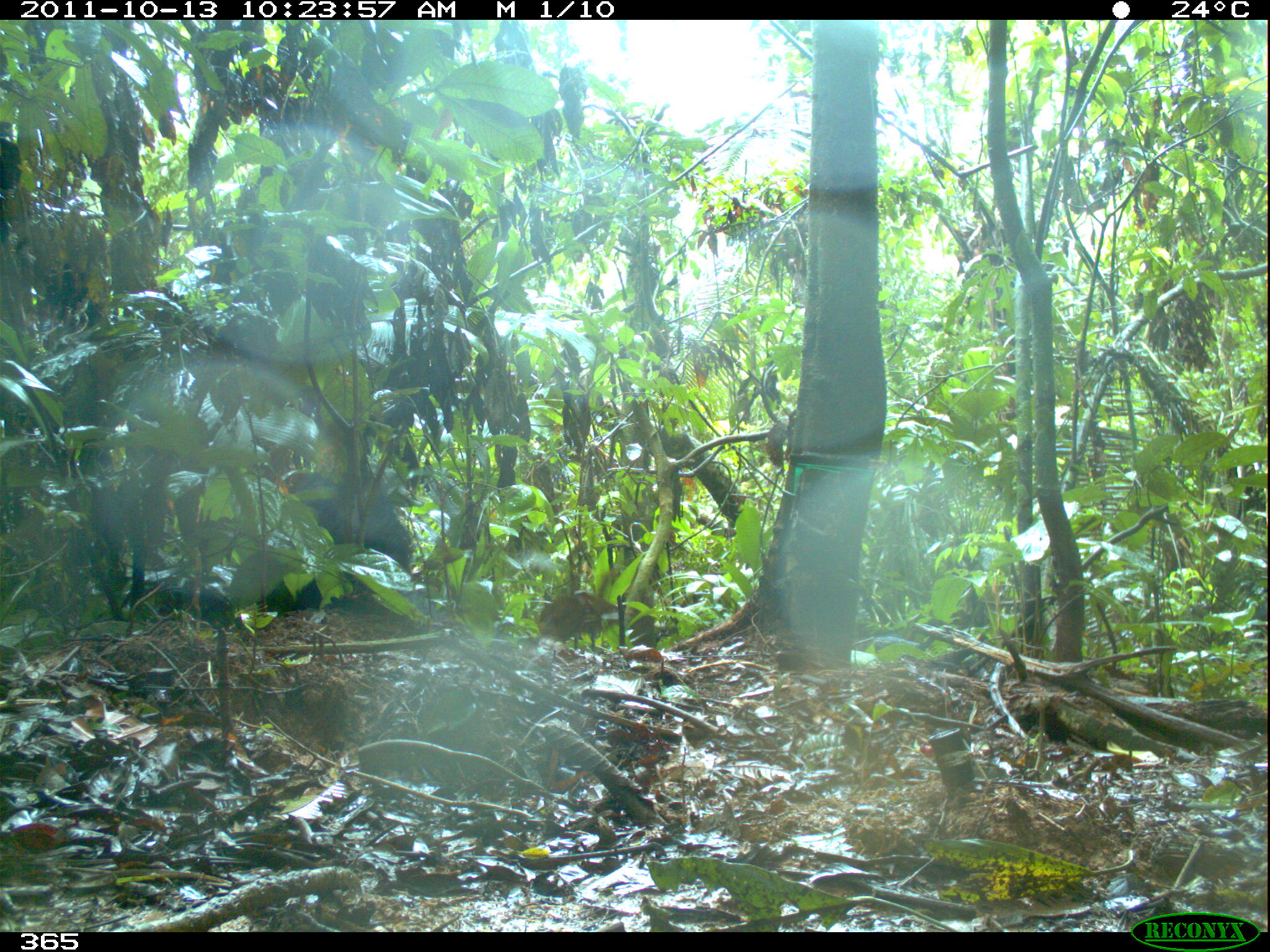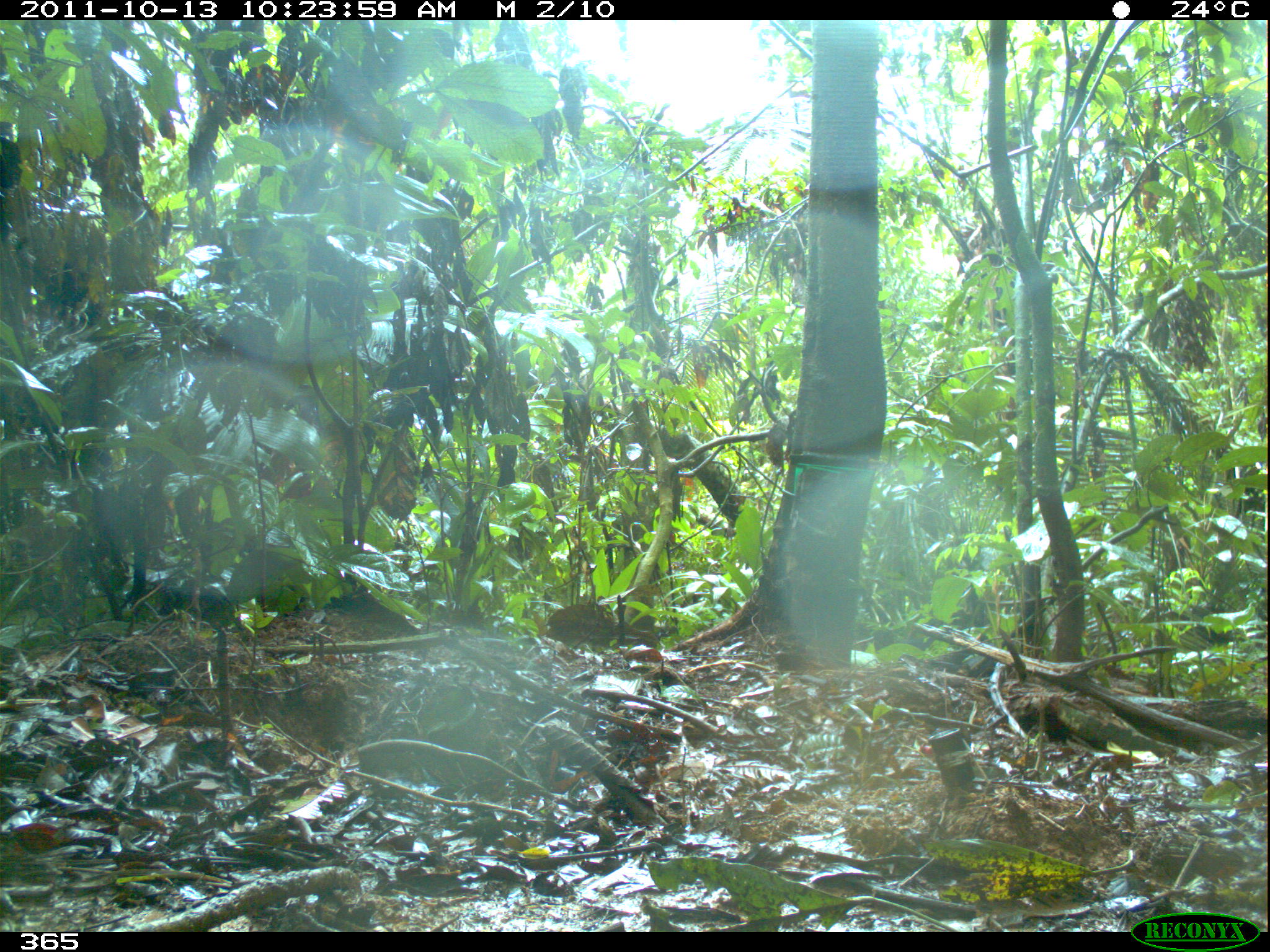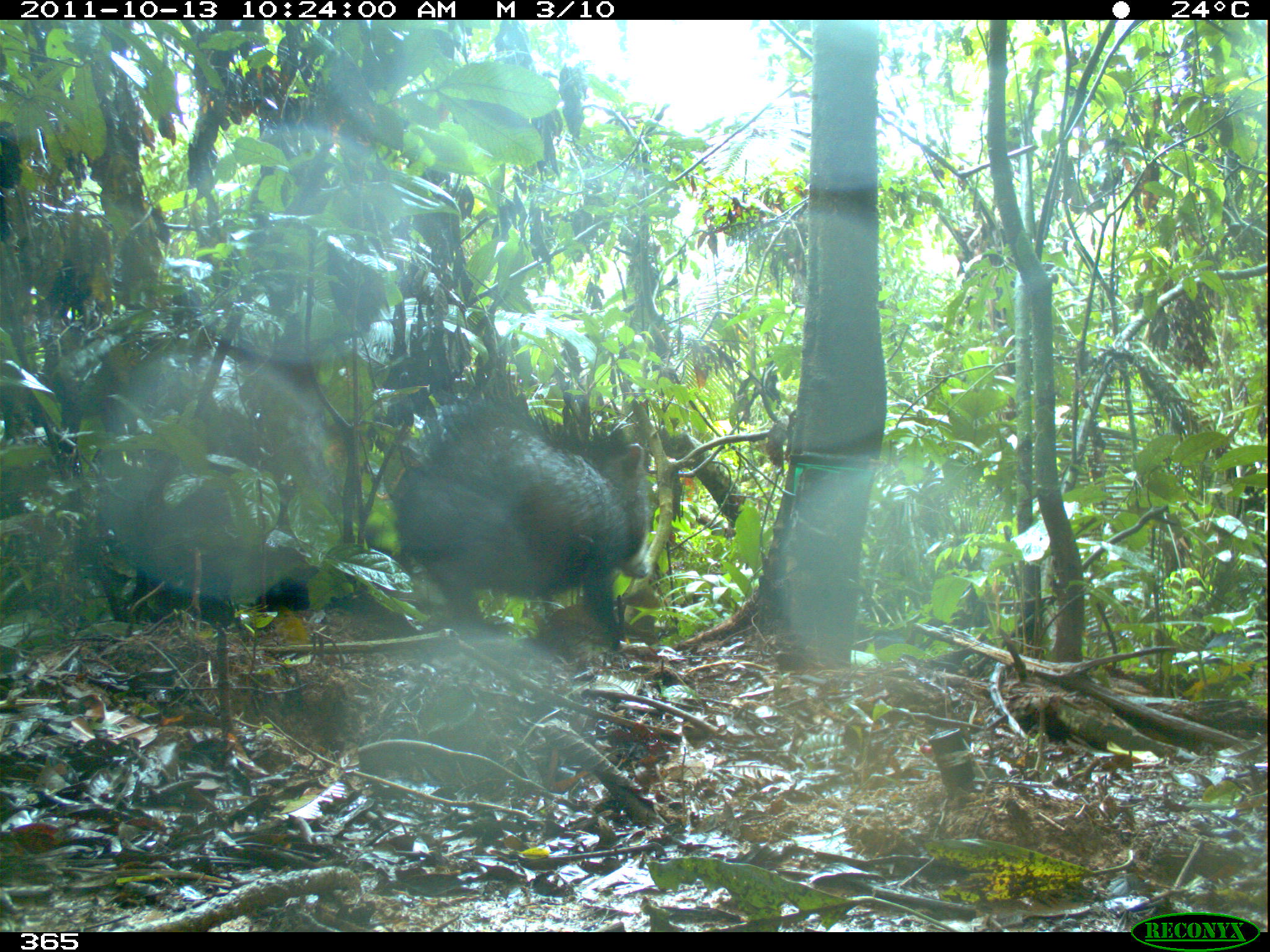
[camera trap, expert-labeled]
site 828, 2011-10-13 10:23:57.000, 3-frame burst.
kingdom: Animalia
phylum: Chordata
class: Mammalia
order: Artiodactyla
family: Tayassuidae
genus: Tayassu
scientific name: Tayassu pecari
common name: white-lipped peccary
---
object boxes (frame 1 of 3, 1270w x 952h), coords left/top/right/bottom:
tayassu pecari: 520/589/626/651